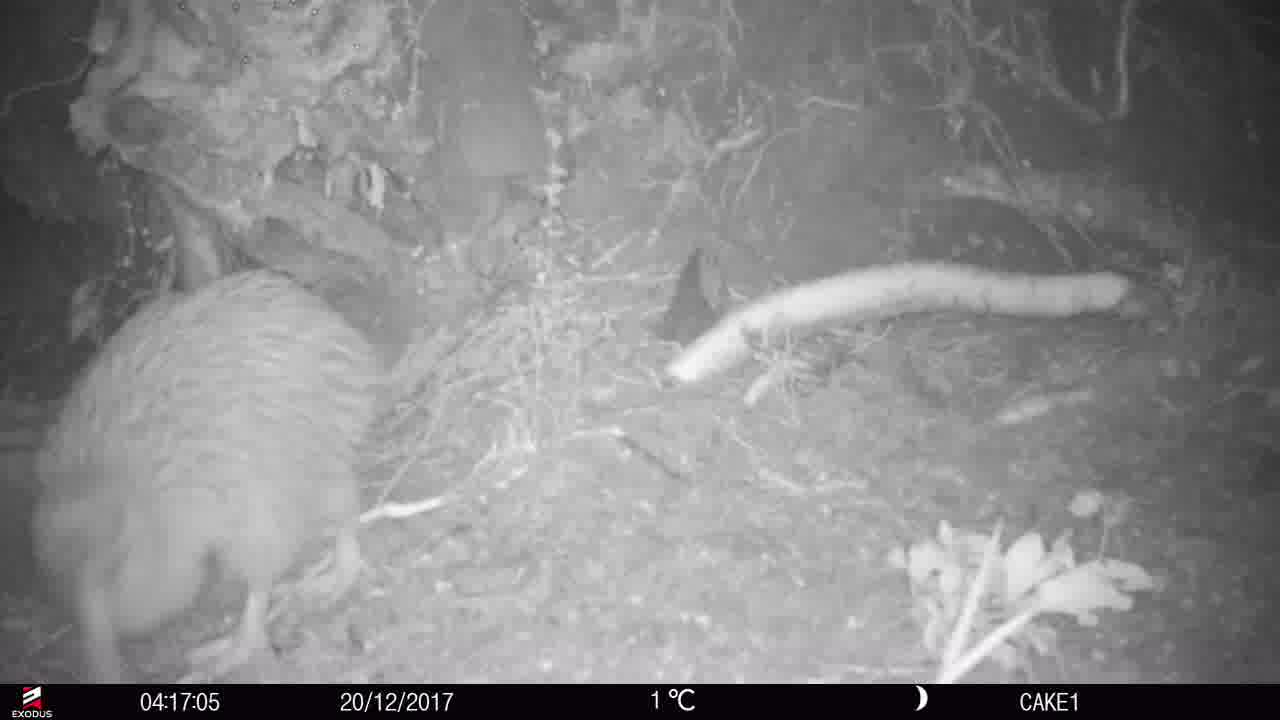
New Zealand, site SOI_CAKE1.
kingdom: Animalia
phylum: Chordata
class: Aves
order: Apterygiformes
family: Apterygidae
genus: Apteryx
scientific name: Apteryx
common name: kiwi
Kiwi (Apteryx).